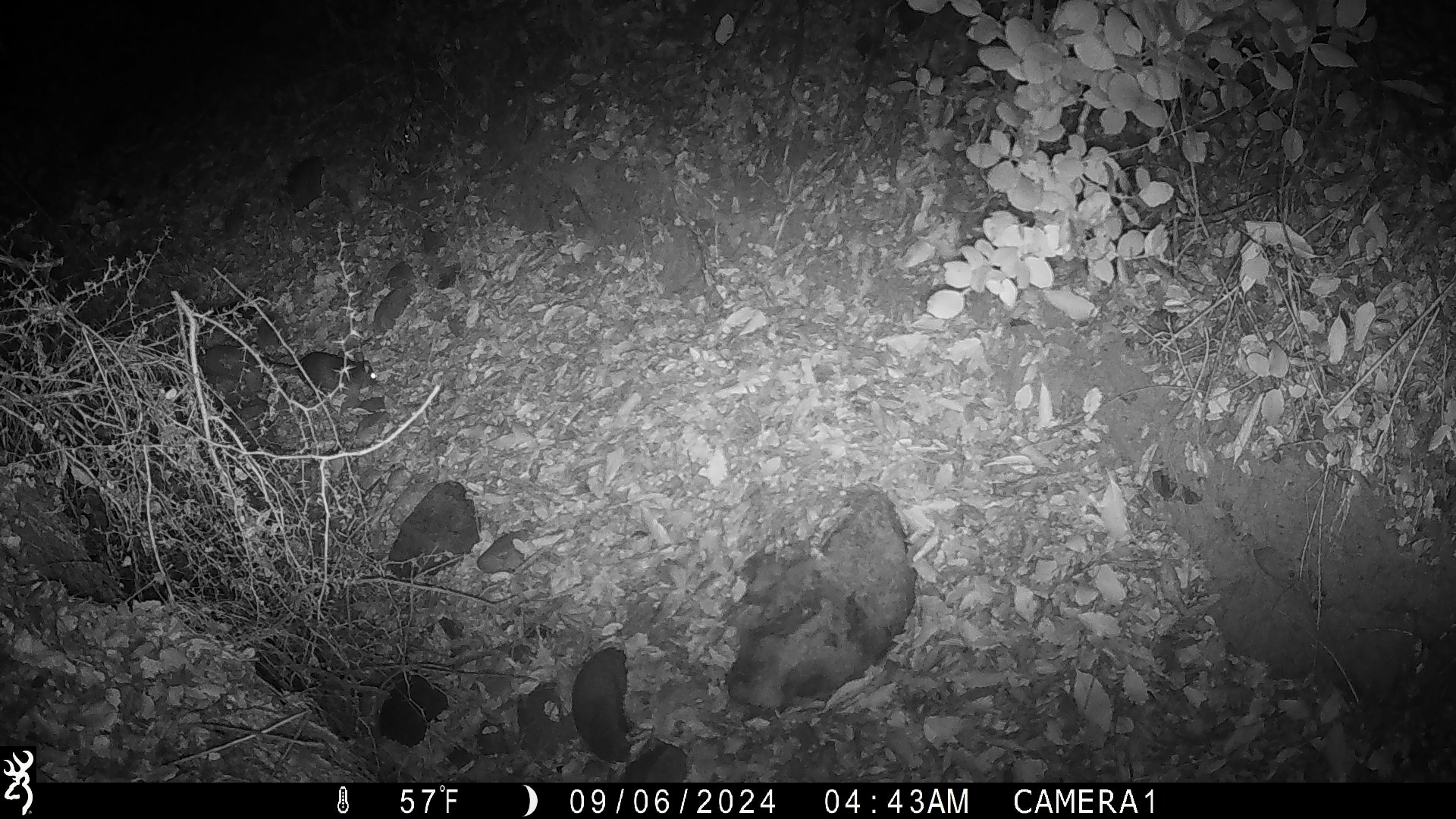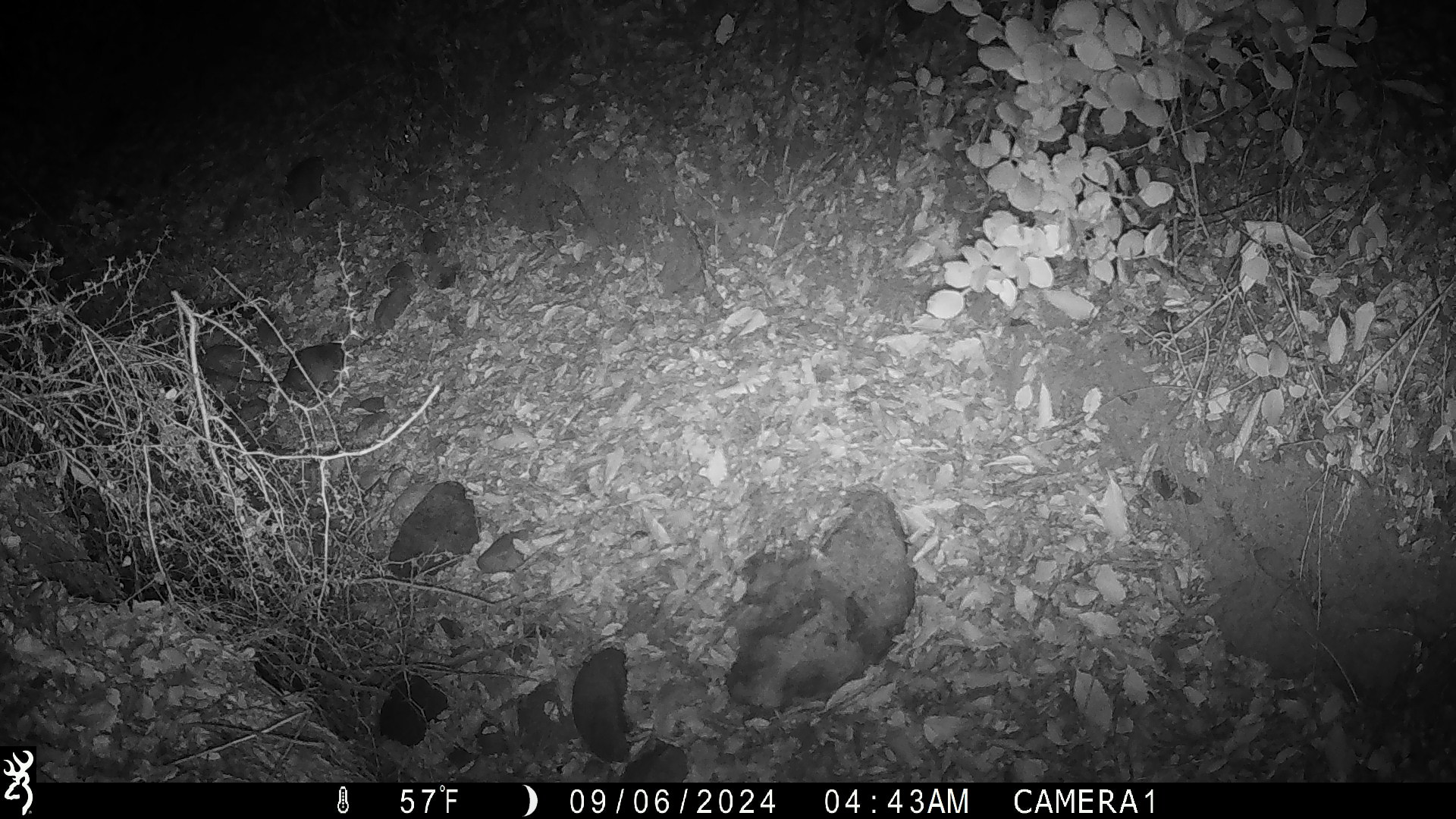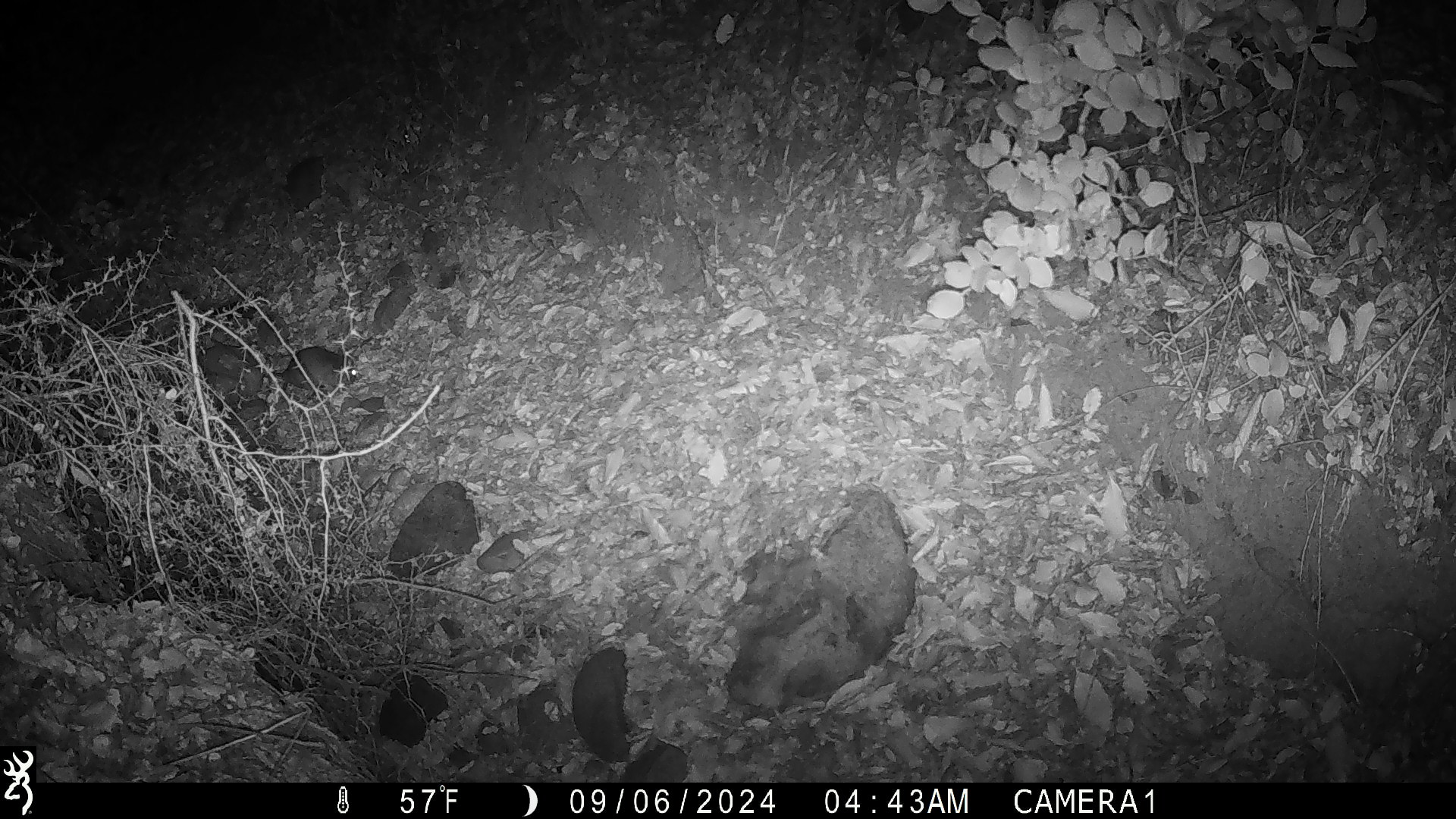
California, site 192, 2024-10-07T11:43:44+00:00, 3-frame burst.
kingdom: Animalia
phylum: Chordata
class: Mammalia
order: Rodentia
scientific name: Rodentia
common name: mouse or rat